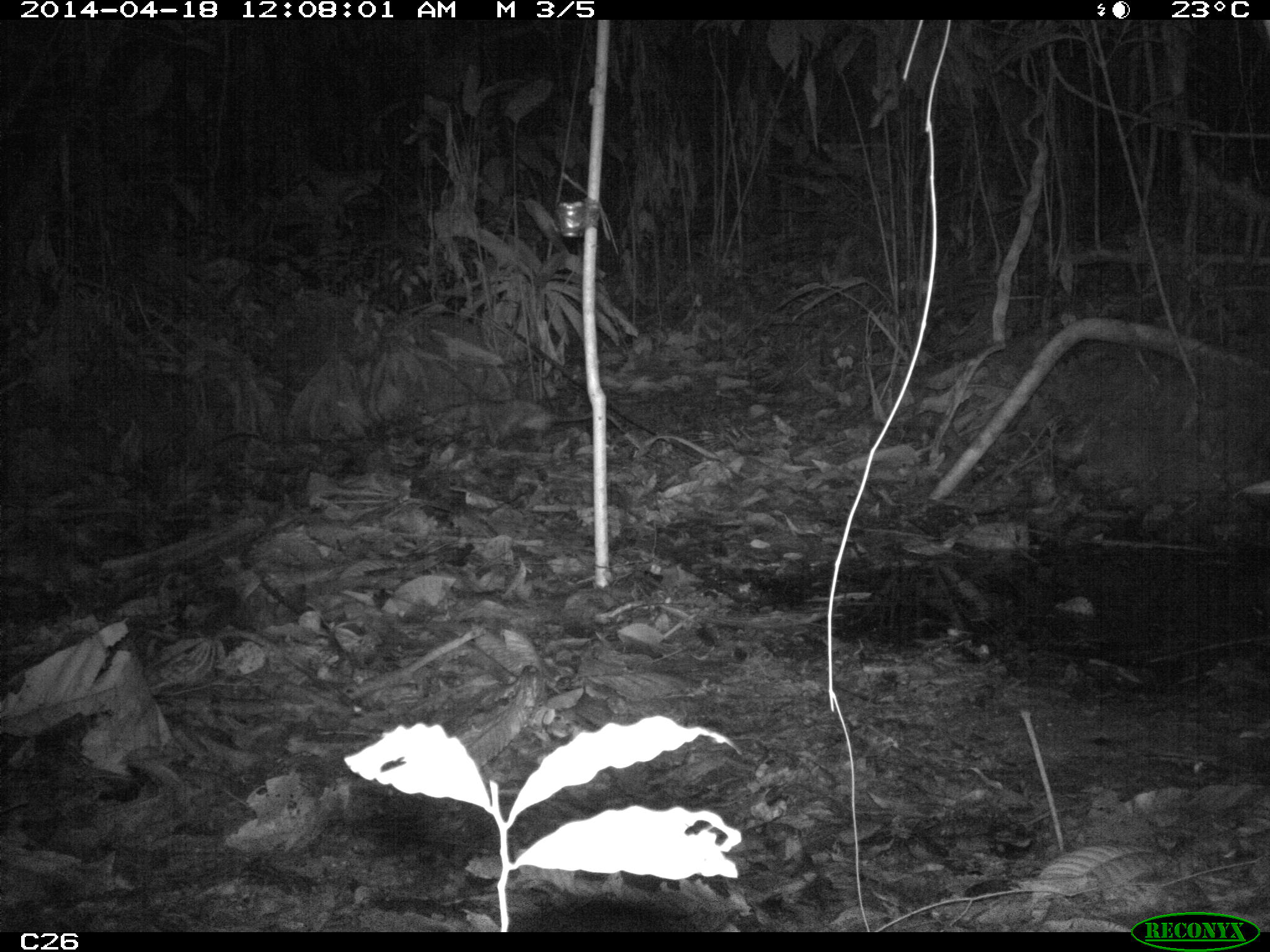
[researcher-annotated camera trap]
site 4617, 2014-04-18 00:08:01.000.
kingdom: Animalia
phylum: Chordata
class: Mammalia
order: Didelphimorphia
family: Didelphidae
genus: Didelphis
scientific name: Didelphis marsupialis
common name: southern opossum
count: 1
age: adult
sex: male